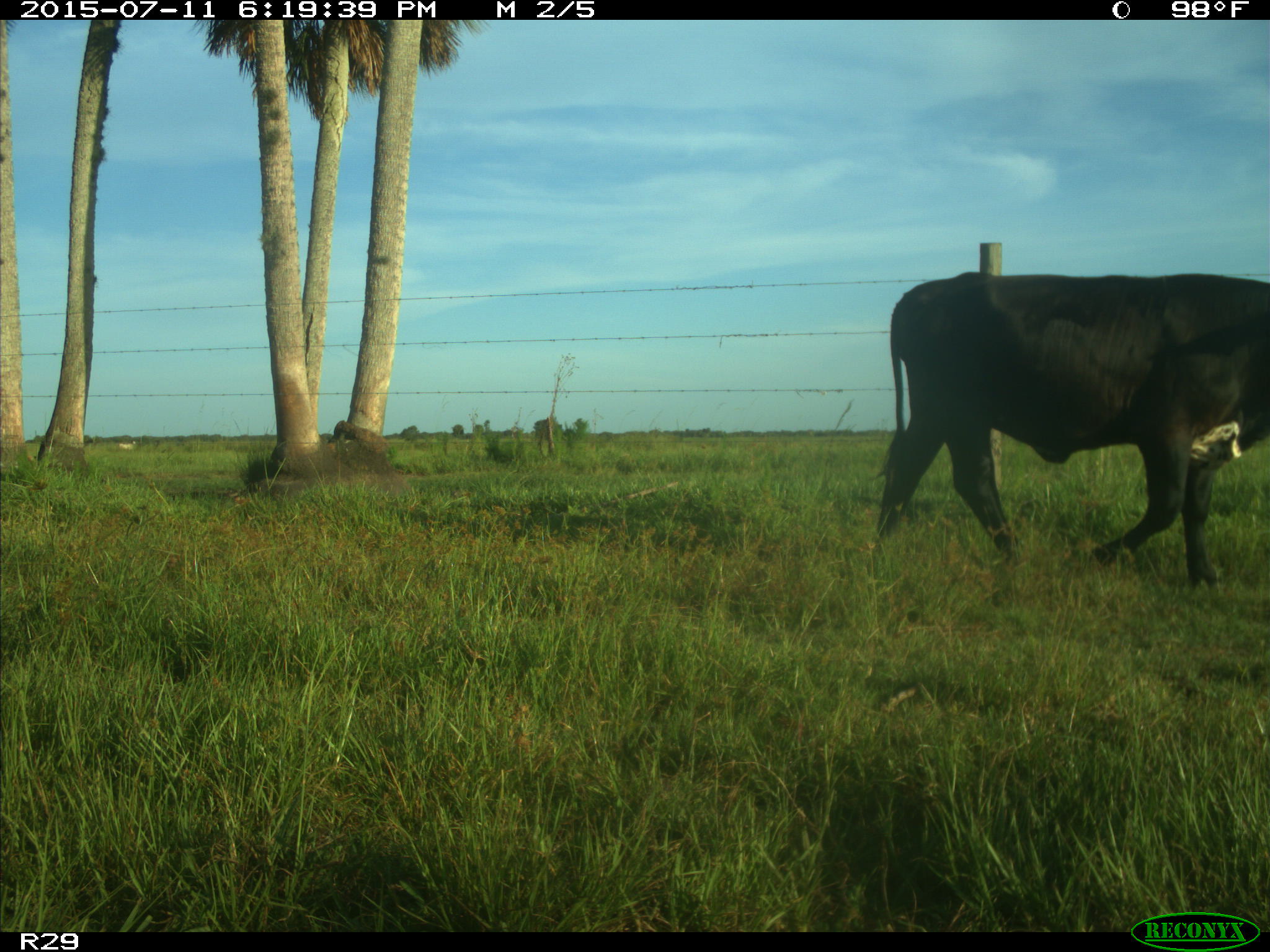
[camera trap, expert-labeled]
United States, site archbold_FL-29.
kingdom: Animalia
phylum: Chordata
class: Mammalia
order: Artiodactyla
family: Bovidae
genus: Bos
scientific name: Bos taurus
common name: domestic cow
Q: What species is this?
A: Bos taurus (domestic cow).